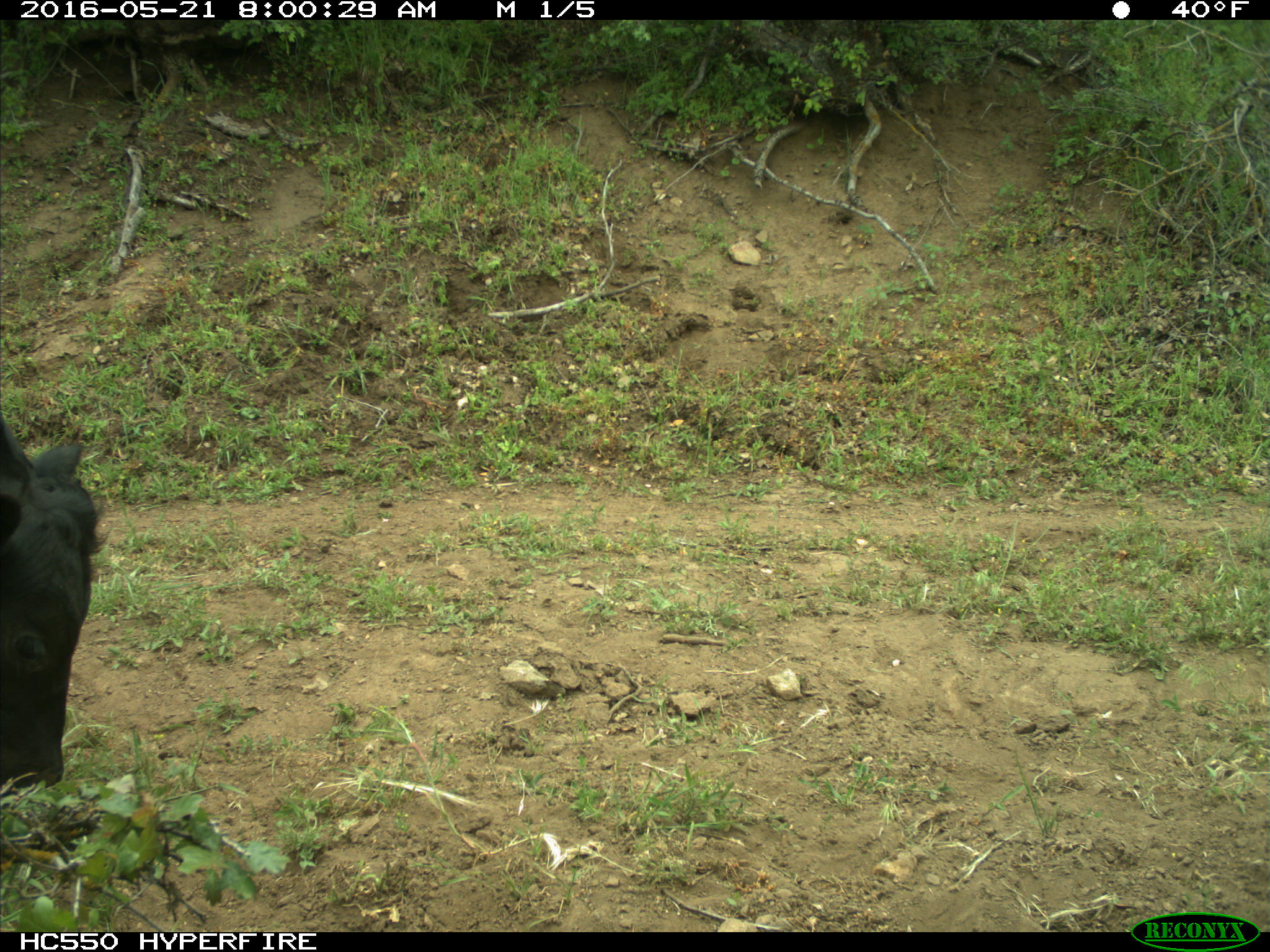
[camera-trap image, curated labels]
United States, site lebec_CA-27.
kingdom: Animalia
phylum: Chordata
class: Mammalia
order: Artiodactyla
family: Bovidae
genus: Bos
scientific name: Bos taurus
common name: domestic cow